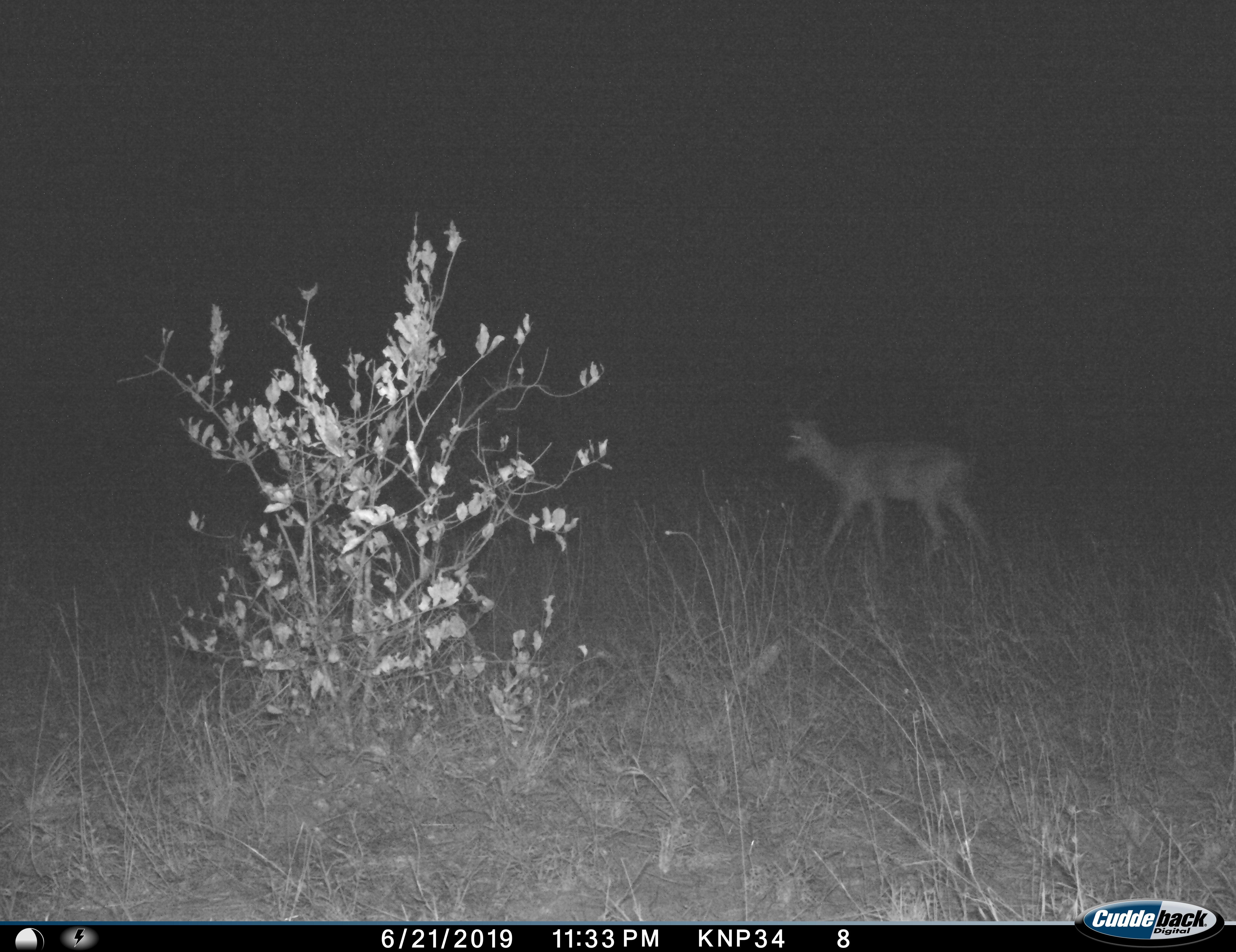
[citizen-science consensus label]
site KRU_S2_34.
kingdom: Animalia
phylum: Chordata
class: Mammalia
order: Artiodactyla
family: Bovidae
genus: Aepyceros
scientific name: Aepyceros melampus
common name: impala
Impala (Aepyceros melampus), count 1. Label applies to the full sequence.